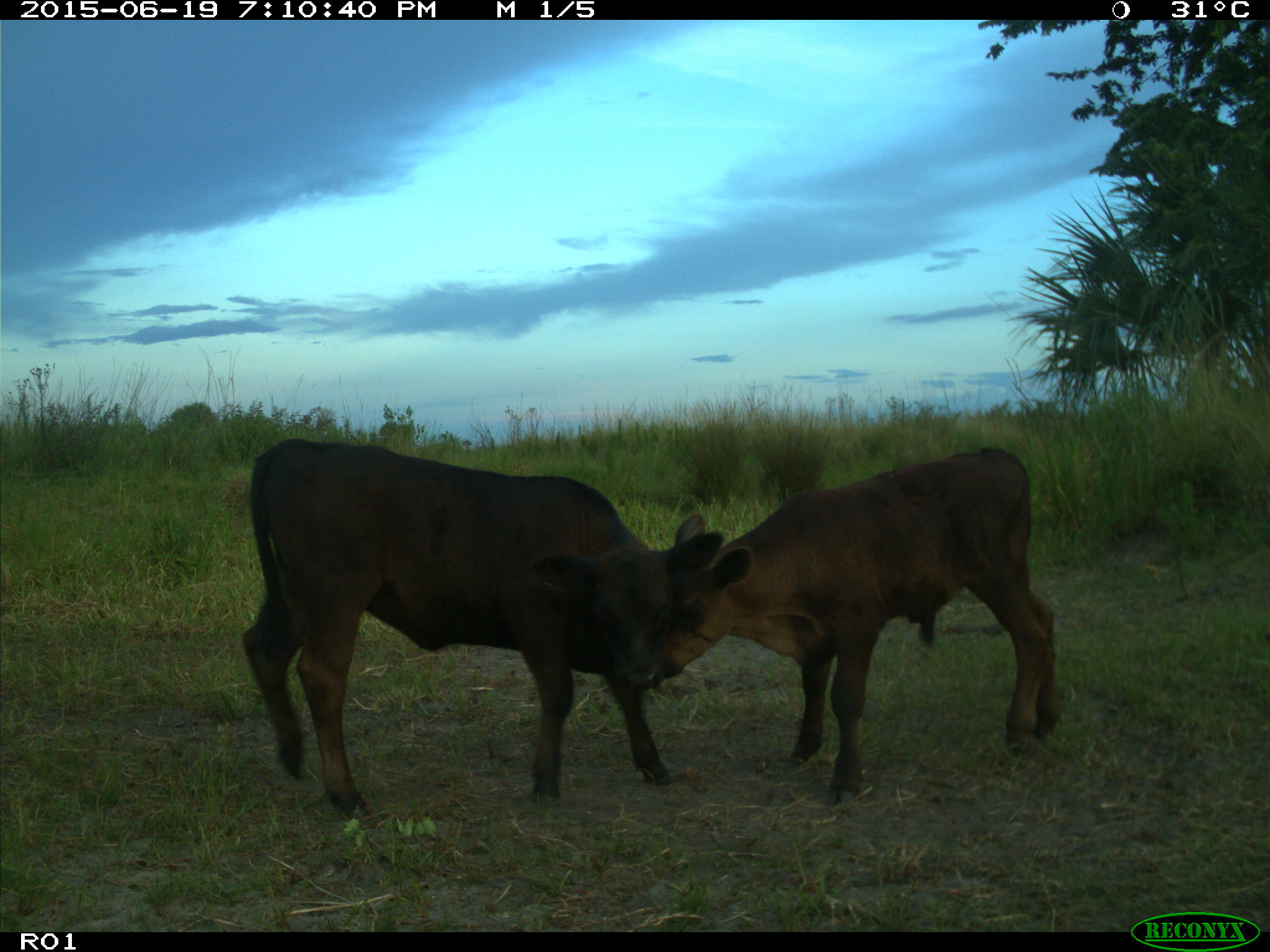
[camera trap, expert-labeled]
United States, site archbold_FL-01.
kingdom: Animalia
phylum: Chordata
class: Mammalia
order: Artiodactyla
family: Bovidae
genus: Bos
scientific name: Bos taurus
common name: domestic cow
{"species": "Bos taurus (domestic cow)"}